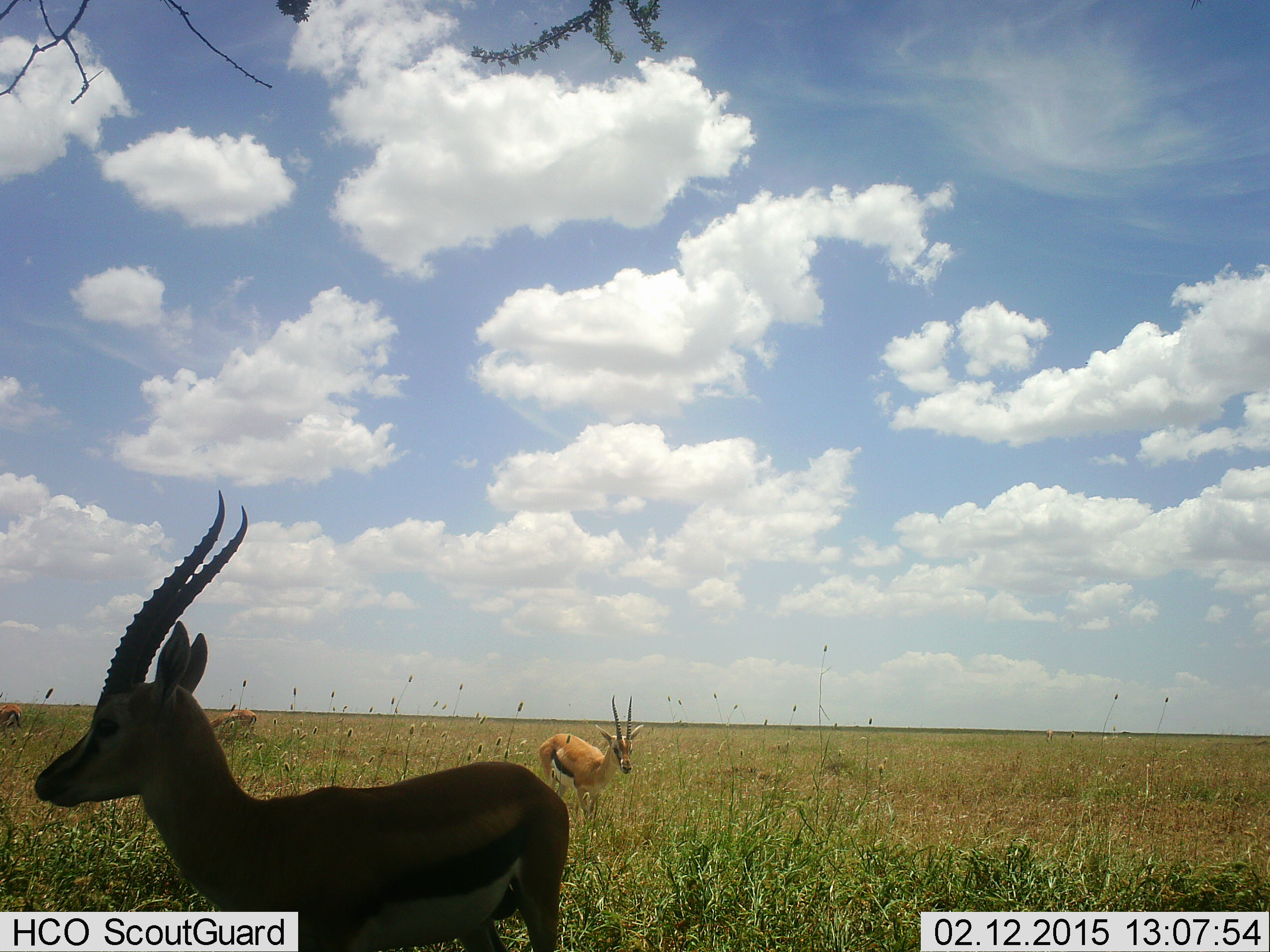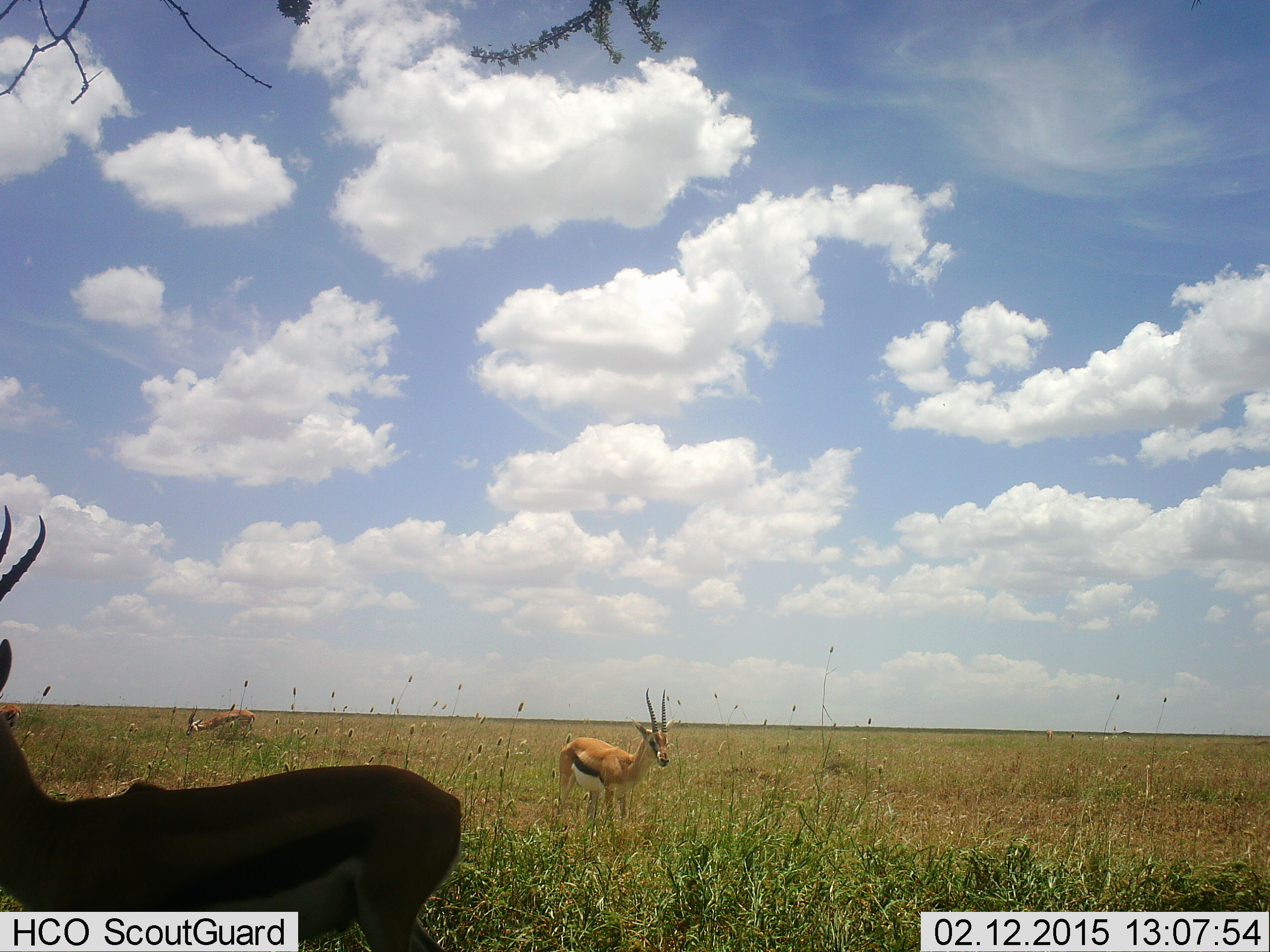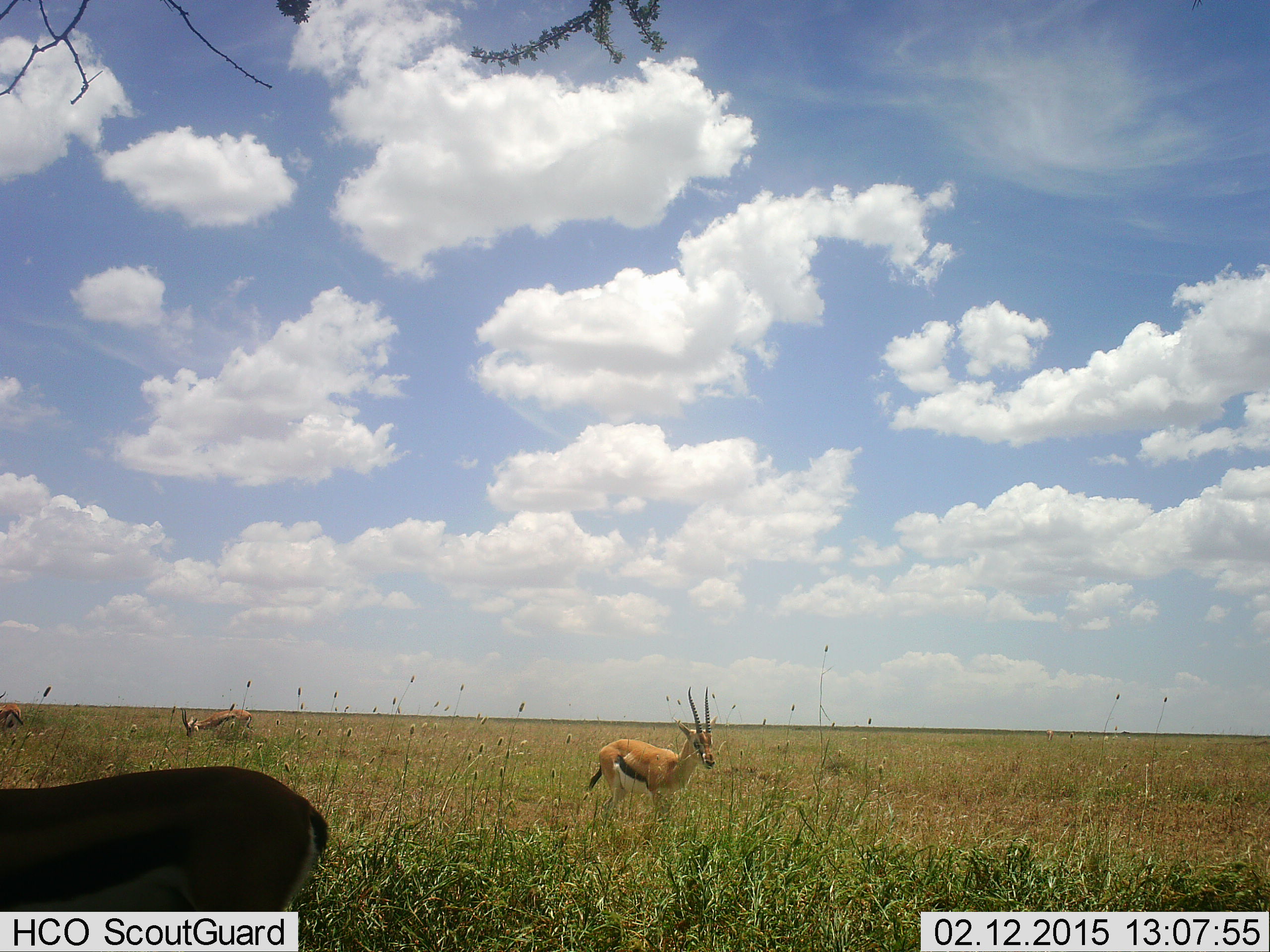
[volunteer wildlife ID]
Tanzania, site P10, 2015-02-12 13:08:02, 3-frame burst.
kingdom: Animalia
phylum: Chordata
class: Mammalia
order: Artiodactyla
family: Bovidae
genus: Eudorcas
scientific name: Eudorcas thomsonii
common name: thomson's gazelle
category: gazellethomsons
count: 4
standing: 40%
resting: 0%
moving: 80%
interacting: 0%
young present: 0%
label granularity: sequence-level